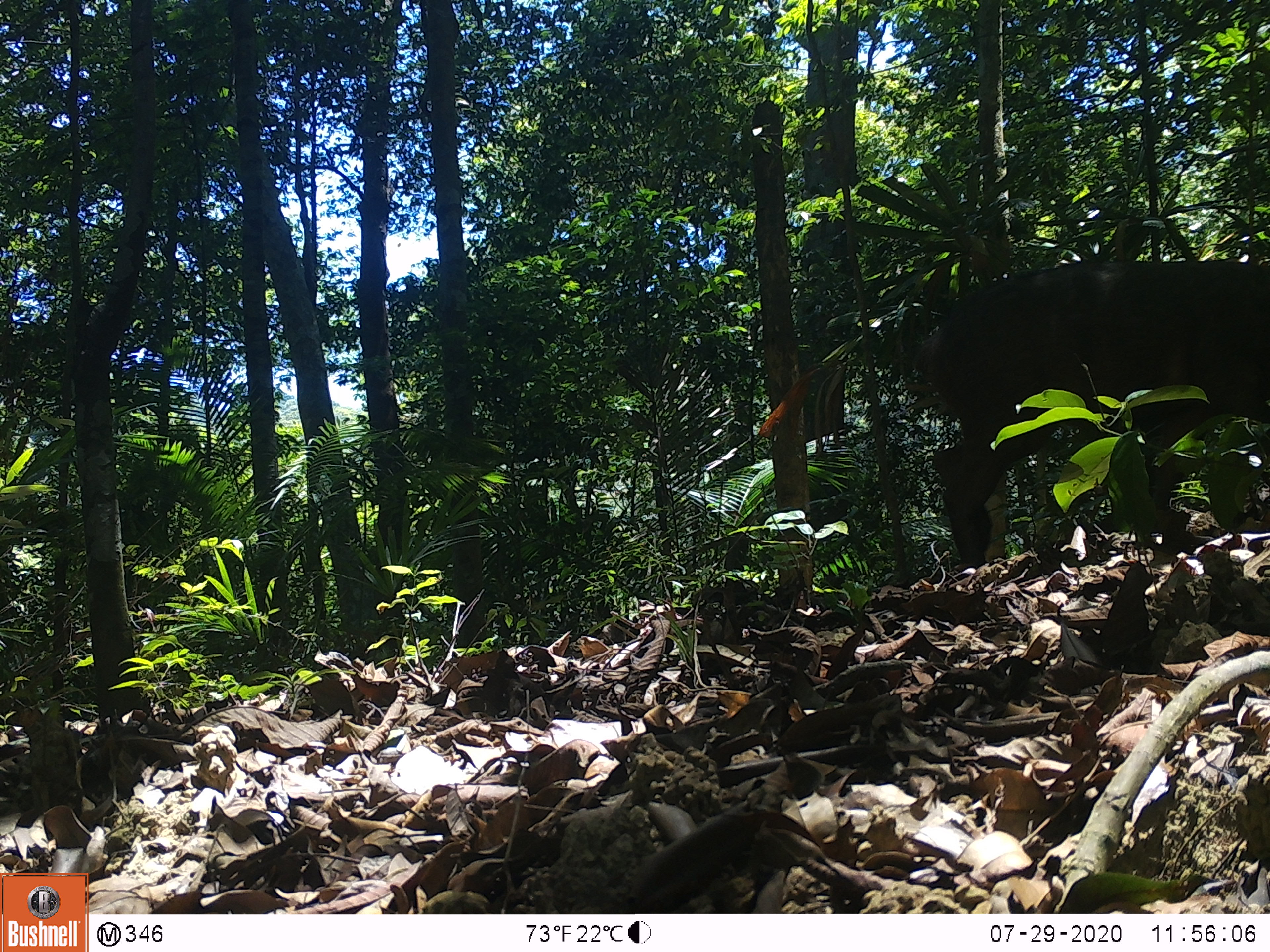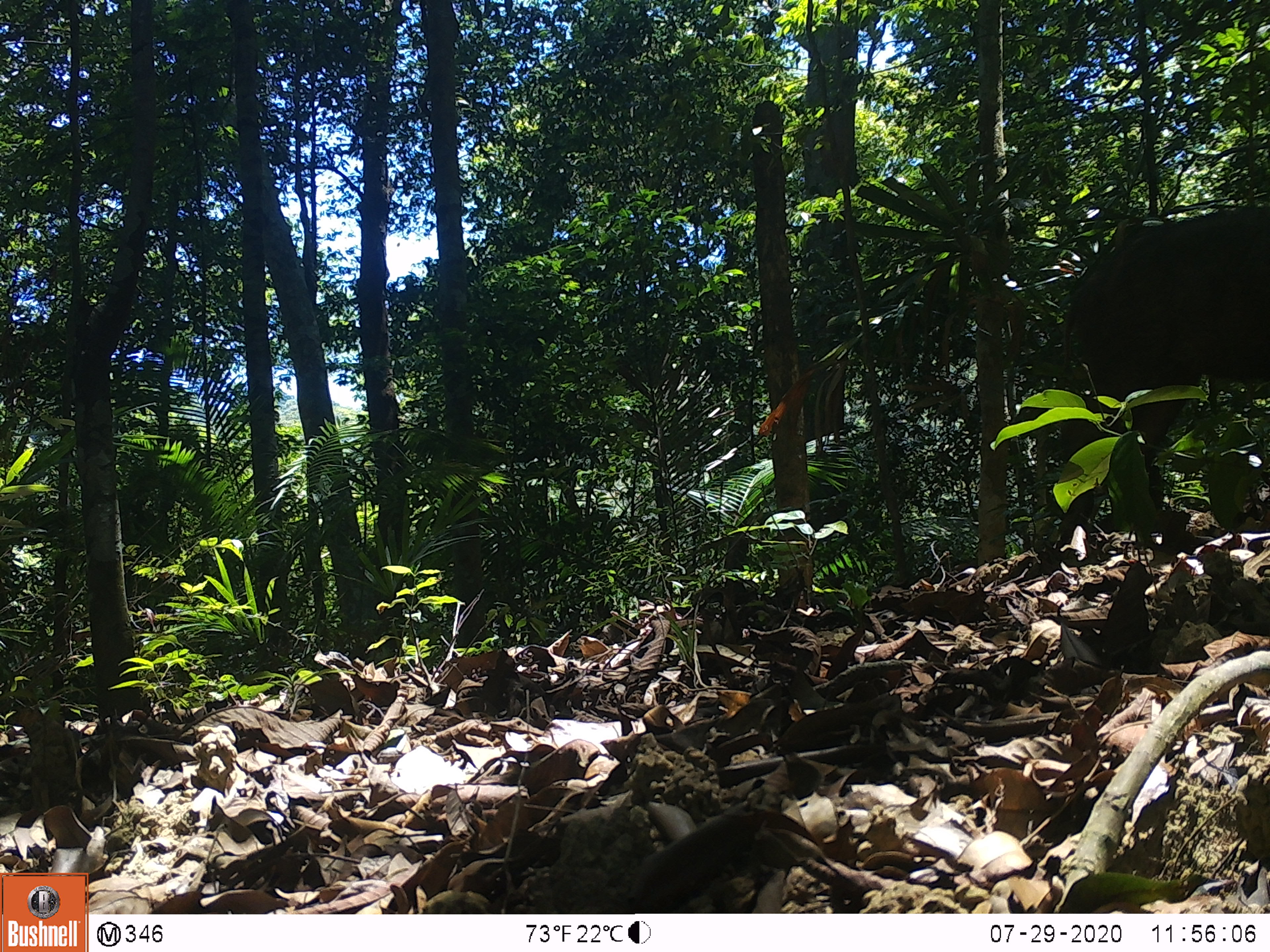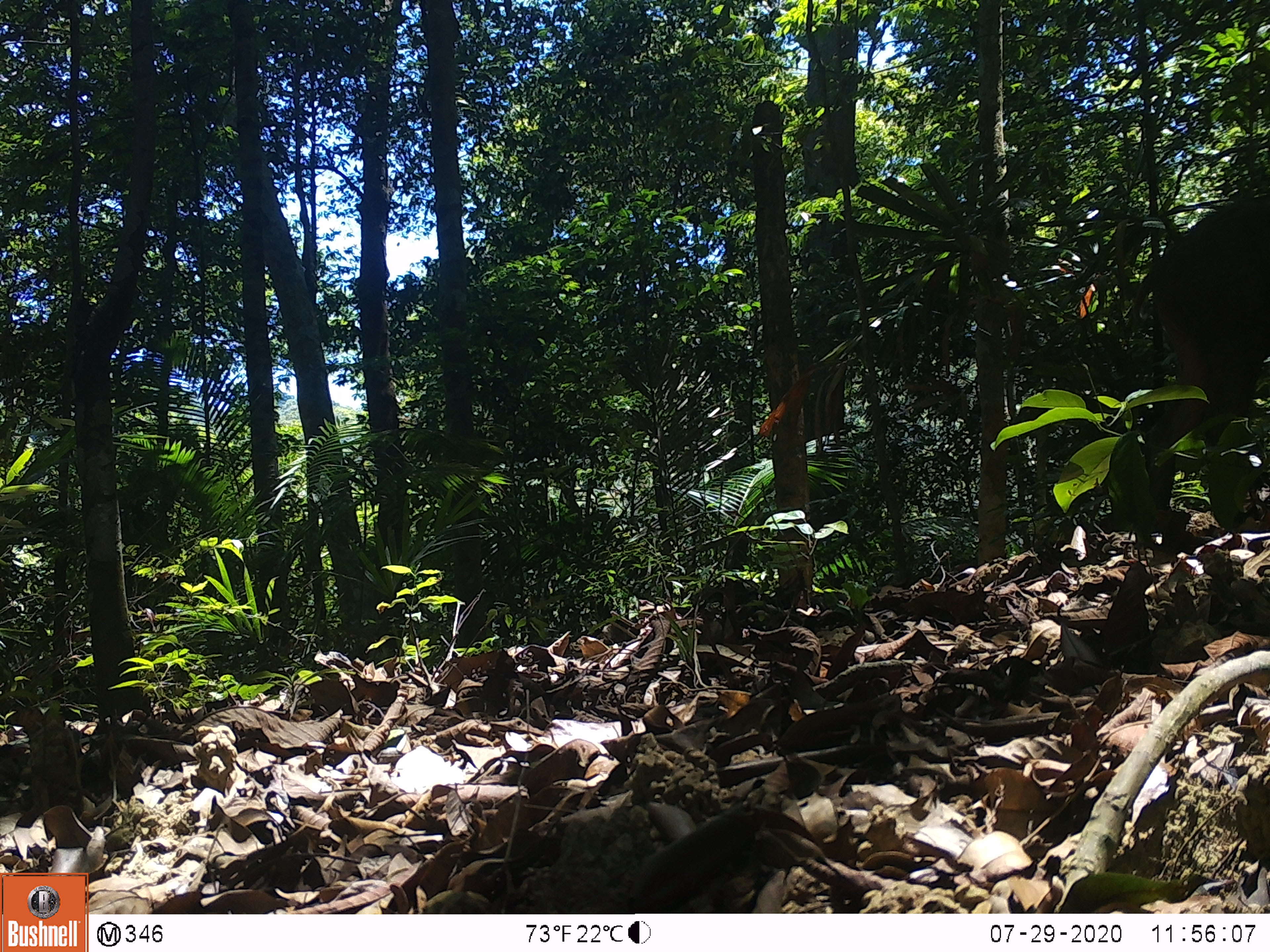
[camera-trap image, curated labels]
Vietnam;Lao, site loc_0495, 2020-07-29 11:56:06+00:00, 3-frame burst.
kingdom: Animalia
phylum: Chordata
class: Mammalia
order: Artiodactyla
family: Suidae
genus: Sus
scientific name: Sus scrofa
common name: eurasian wild pig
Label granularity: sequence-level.